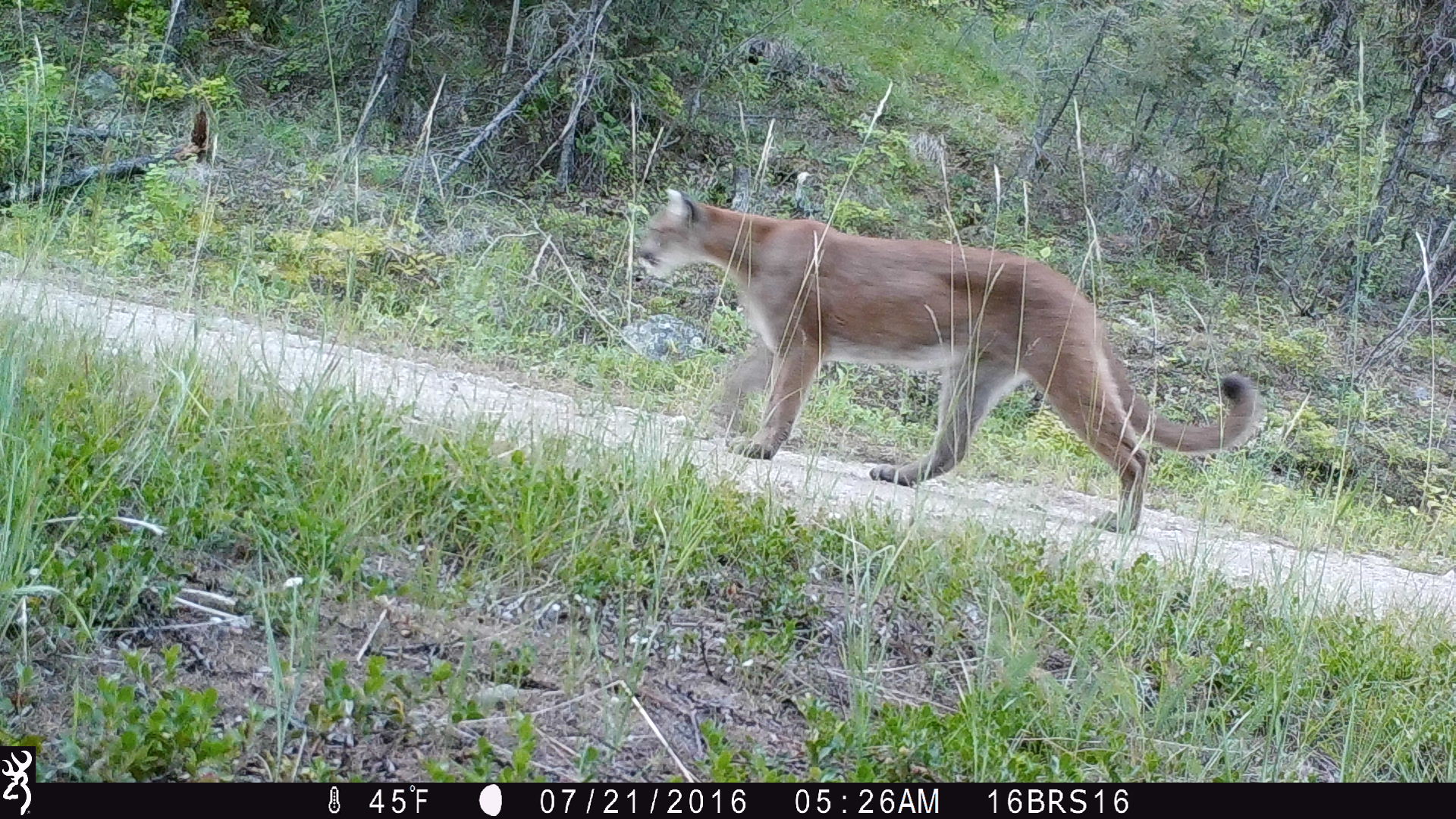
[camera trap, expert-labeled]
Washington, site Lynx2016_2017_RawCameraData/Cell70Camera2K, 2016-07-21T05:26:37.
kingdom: Animalia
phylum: Chordata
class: Mammalia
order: Carnivora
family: Felidae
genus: Puma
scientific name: Puma concolor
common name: mountain lion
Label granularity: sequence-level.